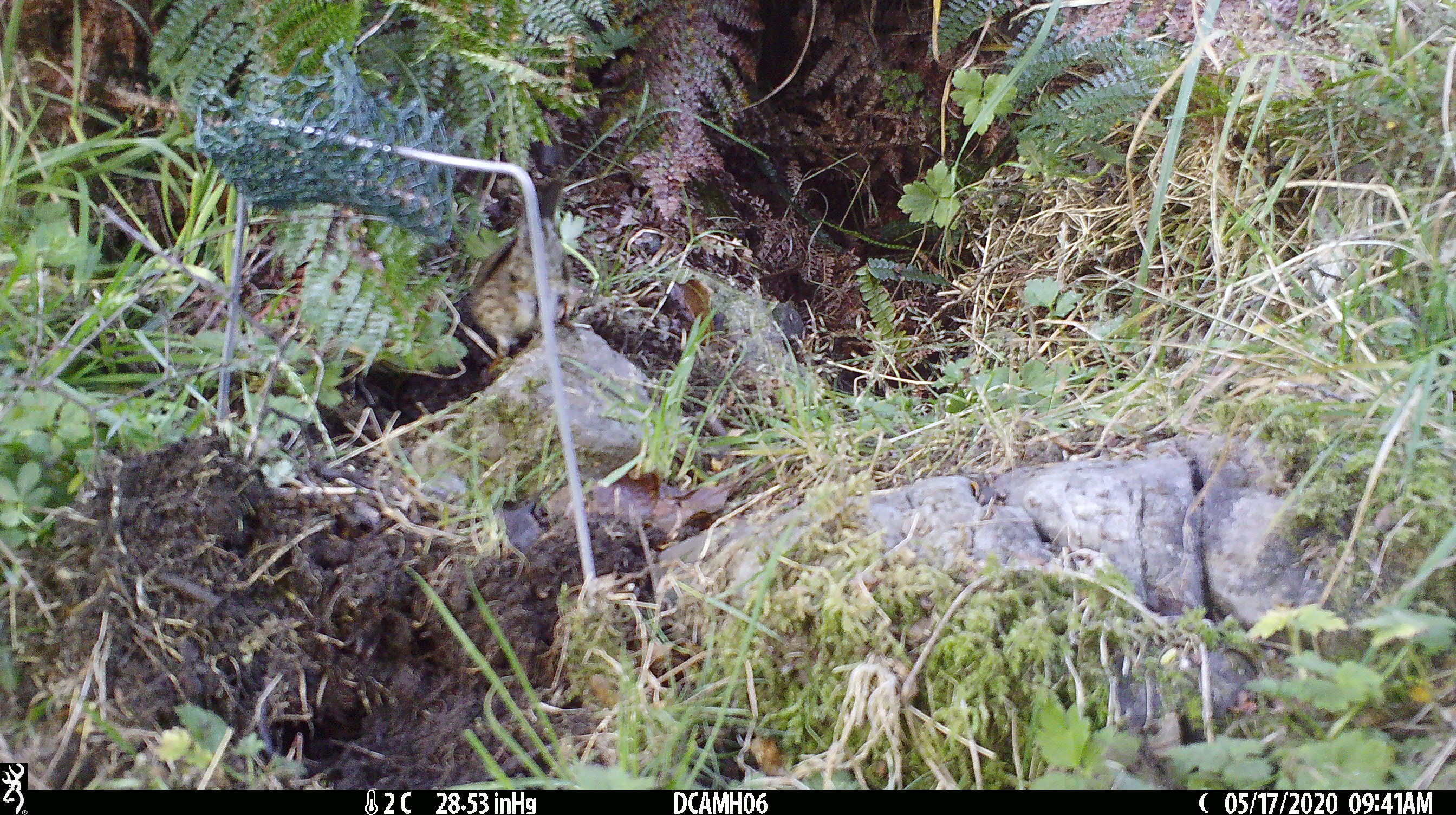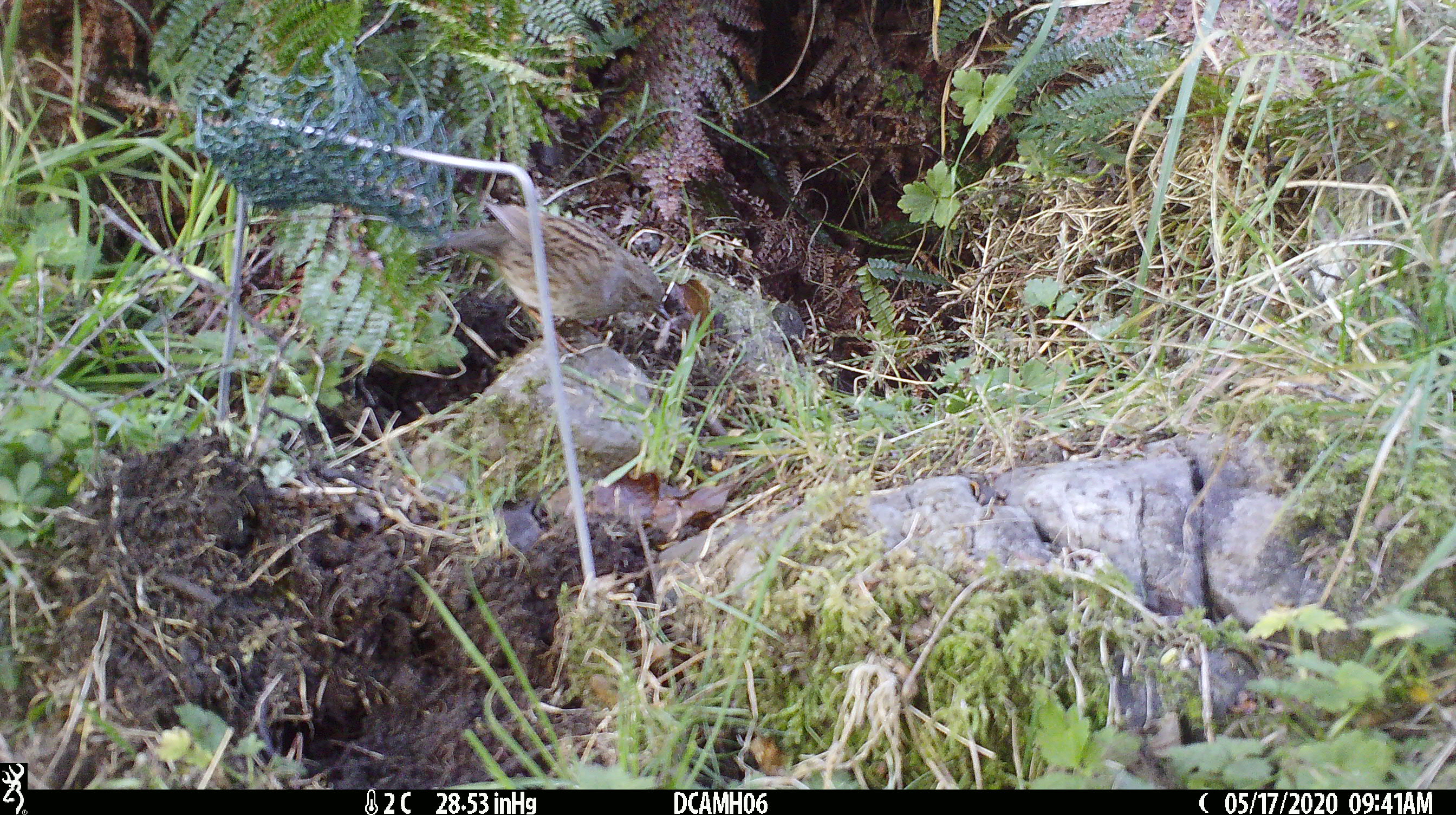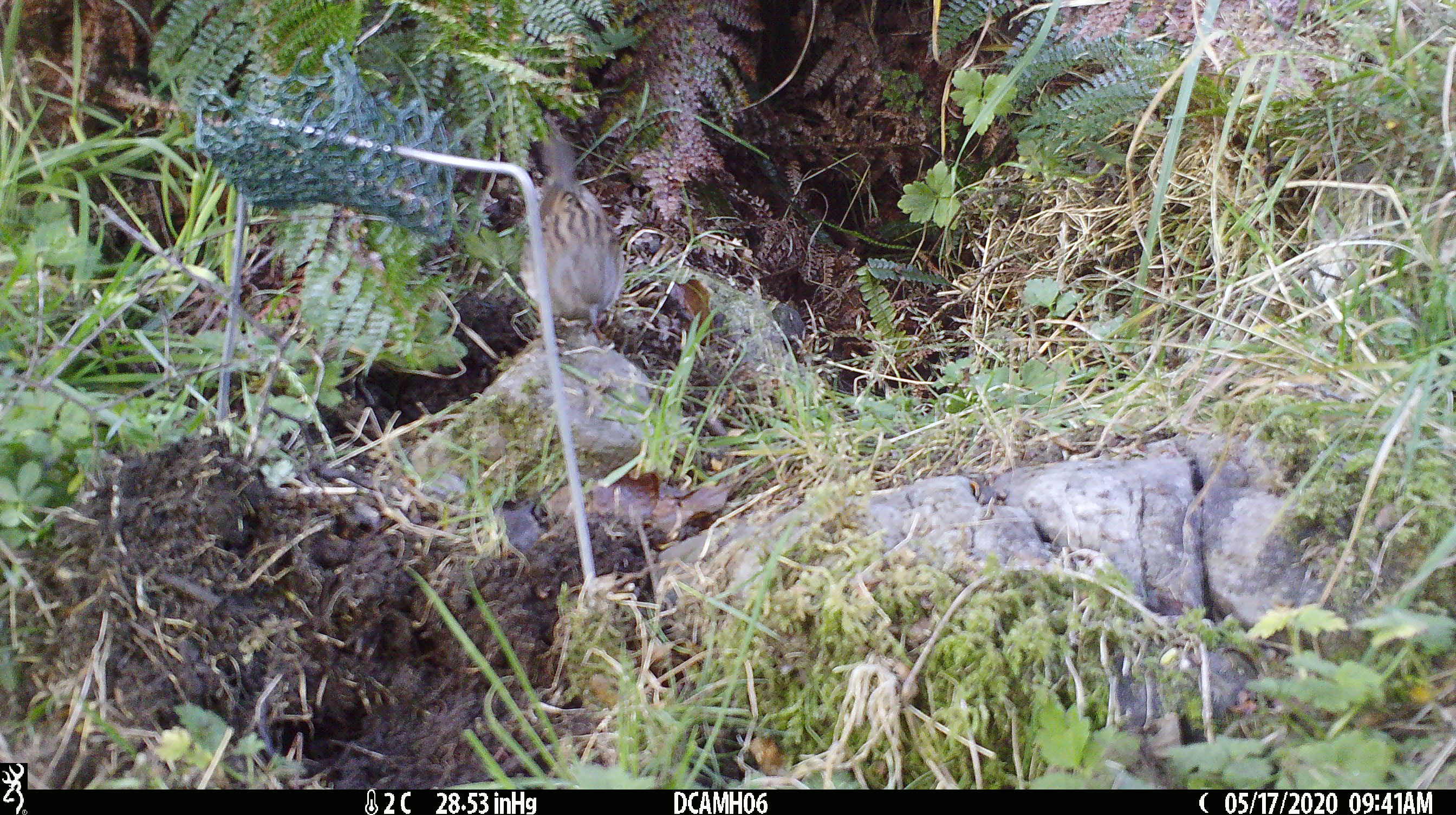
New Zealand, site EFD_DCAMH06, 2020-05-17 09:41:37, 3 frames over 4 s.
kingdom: Animalia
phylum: Chordata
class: Aves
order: Passeriformes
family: Prunellidae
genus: Prunella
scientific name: Prunella modularis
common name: dunnock